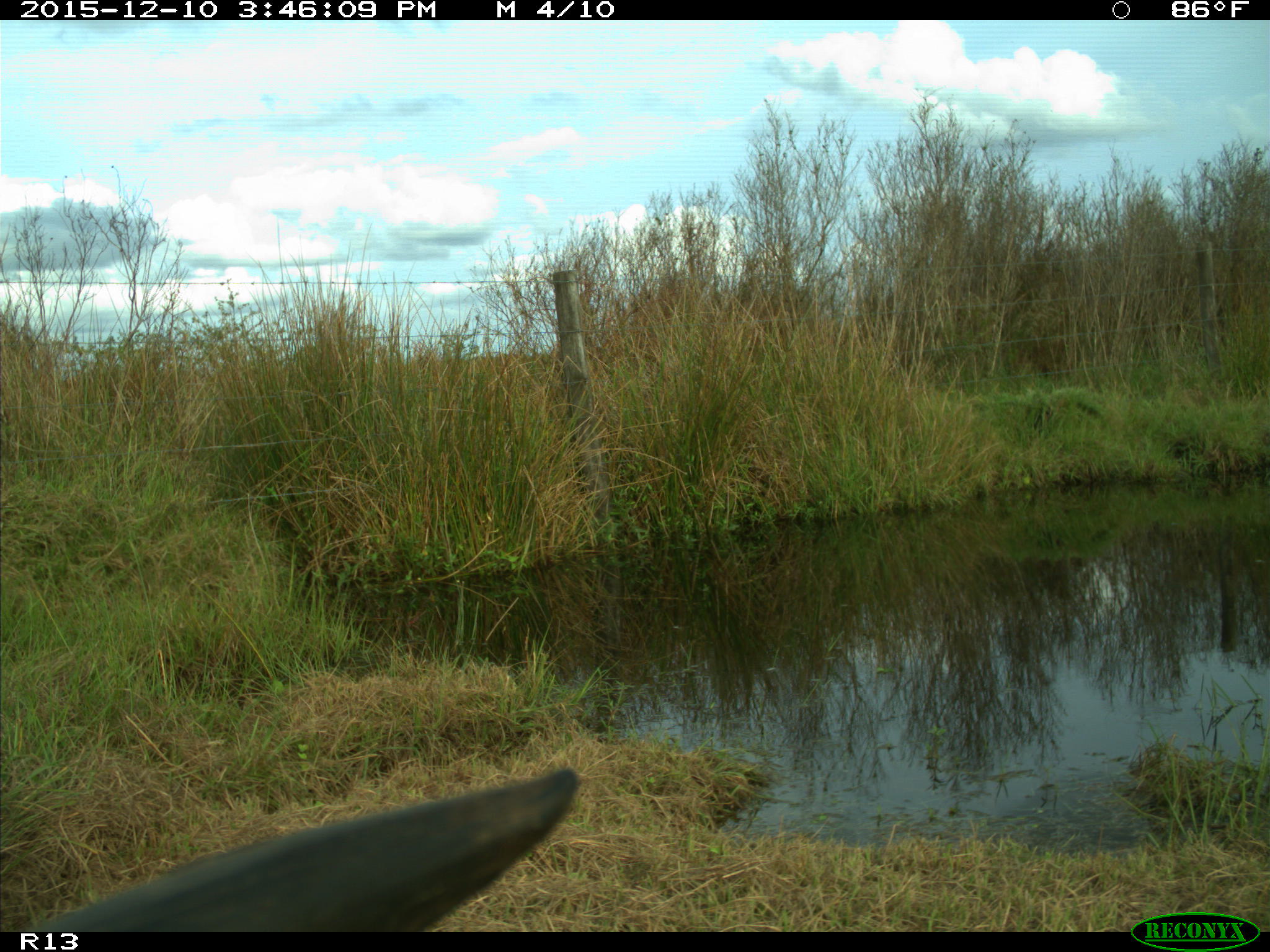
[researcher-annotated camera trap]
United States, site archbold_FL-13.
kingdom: Animalia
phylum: Chordata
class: Mammalia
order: Artiodactyla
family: Bovidae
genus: Bos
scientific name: Bos taurus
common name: domestic cow